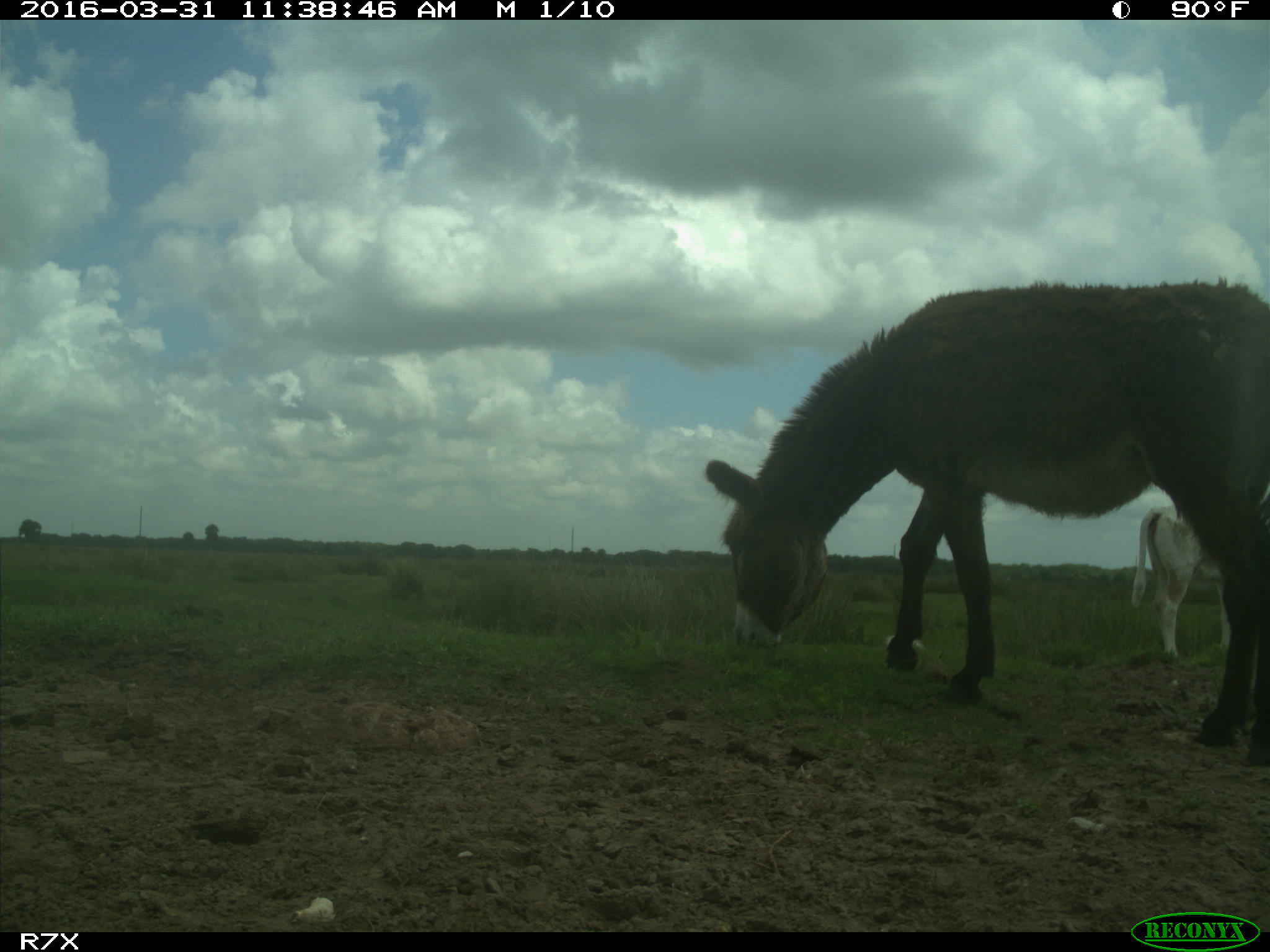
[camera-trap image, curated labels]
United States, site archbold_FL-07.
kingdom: Animalia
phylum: Chordata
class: Mammalia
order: Artiodactyla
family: Bovidae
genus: Bos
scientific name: Bos taurus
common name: domestic cow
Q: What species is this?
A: Bos taurus (domestic cow).